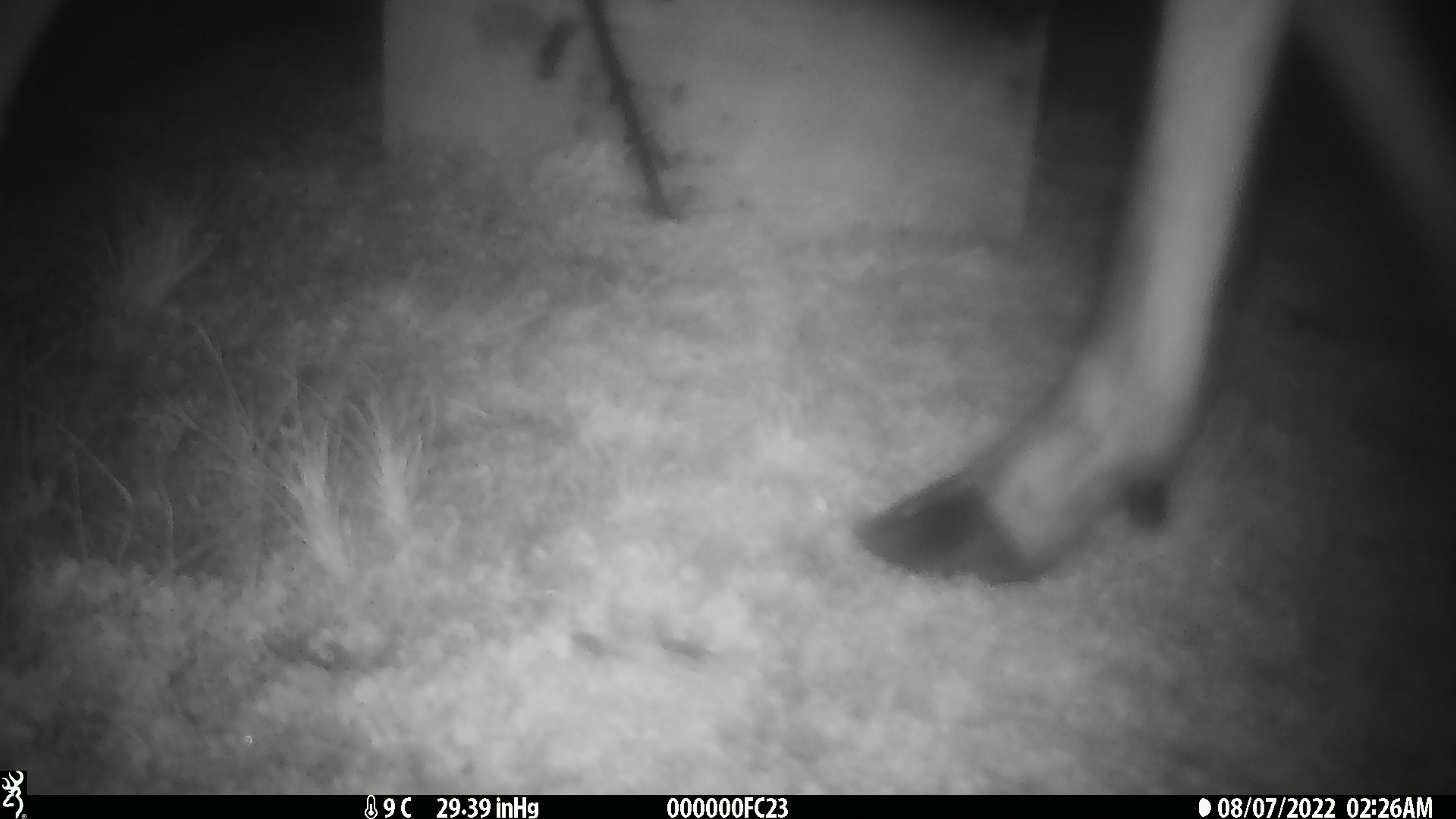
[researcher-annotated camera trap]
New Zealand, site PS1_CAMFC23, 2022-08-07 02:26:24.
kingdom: Animalia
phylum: Chordata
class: Mammalia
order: Artiodactyla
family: Cervidae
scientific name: Cervidae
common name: deer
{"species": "deer (Cervidae)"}